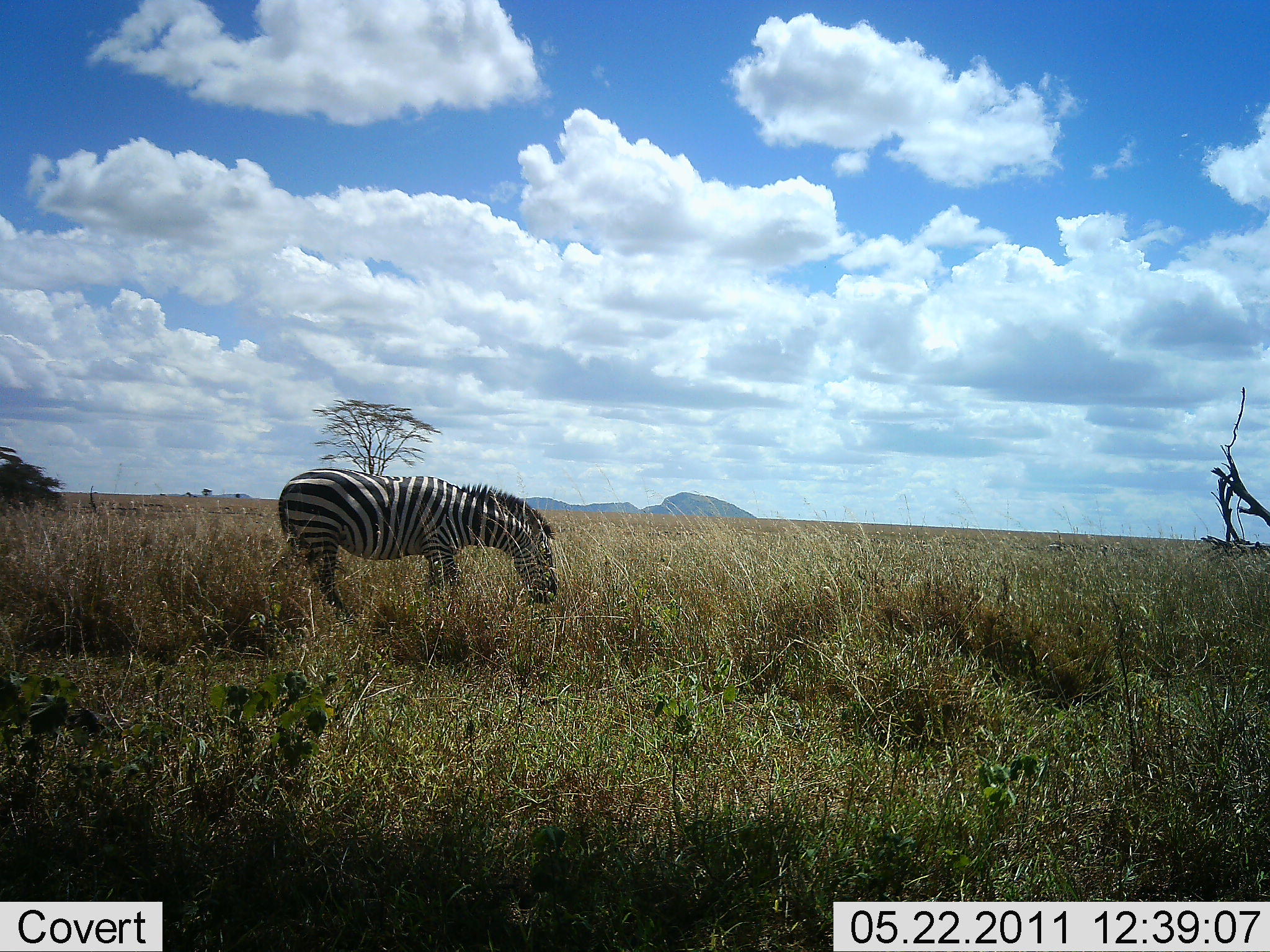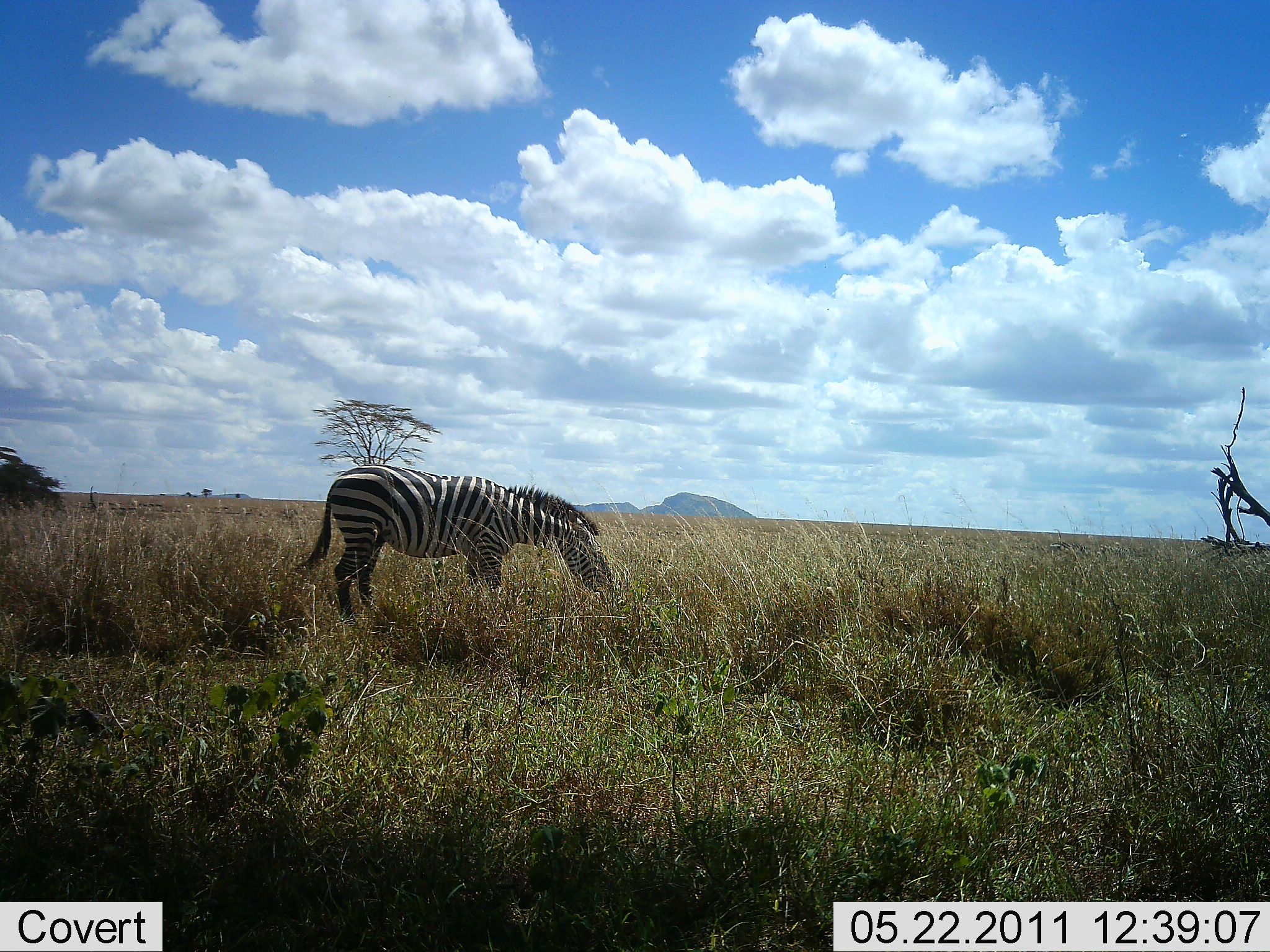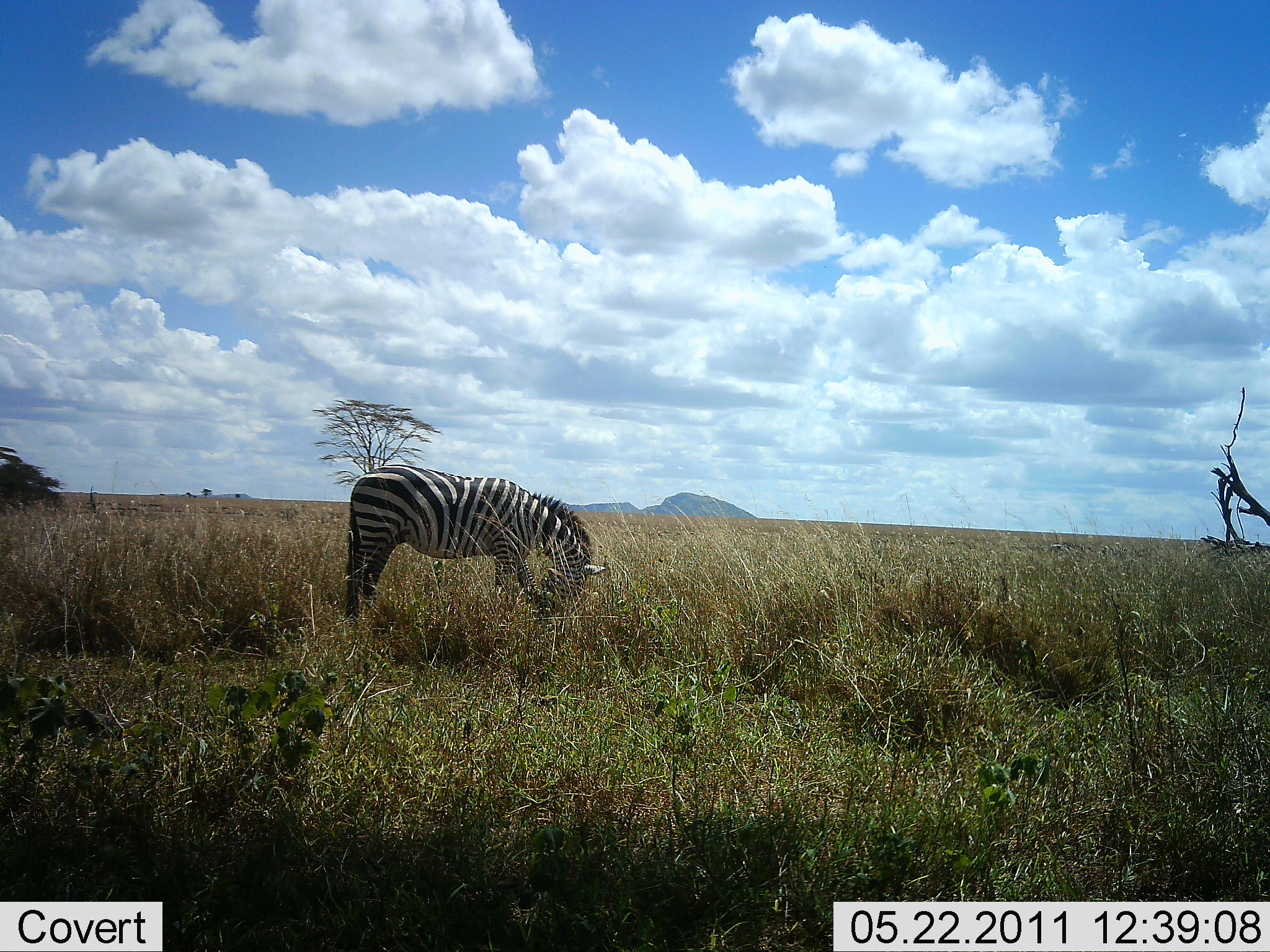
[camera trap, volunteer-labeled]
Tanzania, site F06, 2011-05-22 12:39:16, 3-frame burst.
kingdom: Animalia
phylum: Chordata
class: Mammalia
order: Perissodactyla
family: Equidae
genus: Equus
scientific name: Equus quagga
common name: plains zebra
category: zebra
Zebra (plains zebra) (Equus quagga), count 1. Behavior (volunteer vote fractions): standing 27%, resting 0%, moving 45%, interacting 0%. Young present (vote fraction): 0%. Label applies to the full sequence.